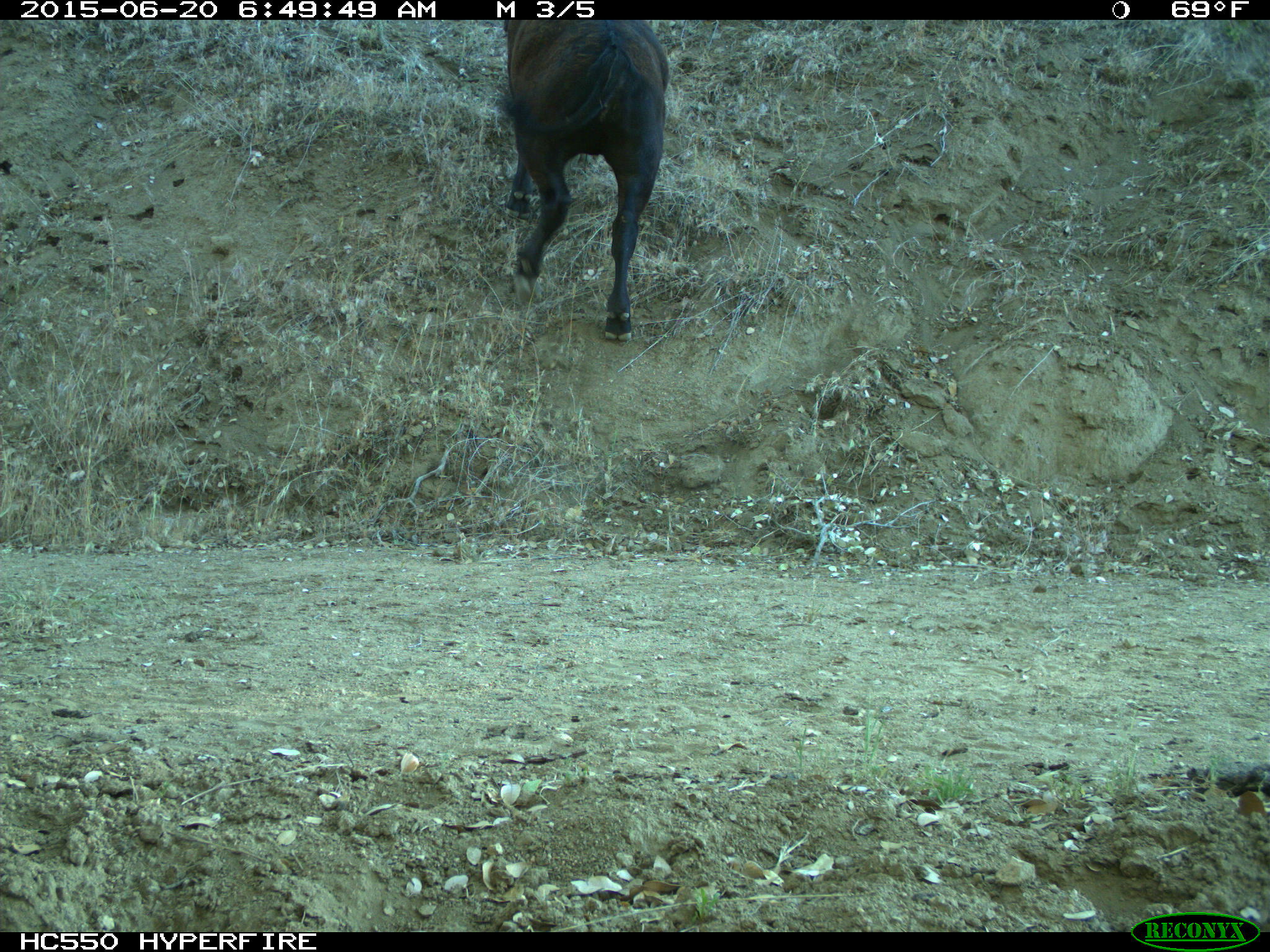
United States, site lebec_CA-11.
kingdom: Animalia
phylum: Chordata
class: Mammalia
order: Artiodactyla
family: Bovidae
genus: Bos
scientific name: Bos taurus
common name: domestic cow